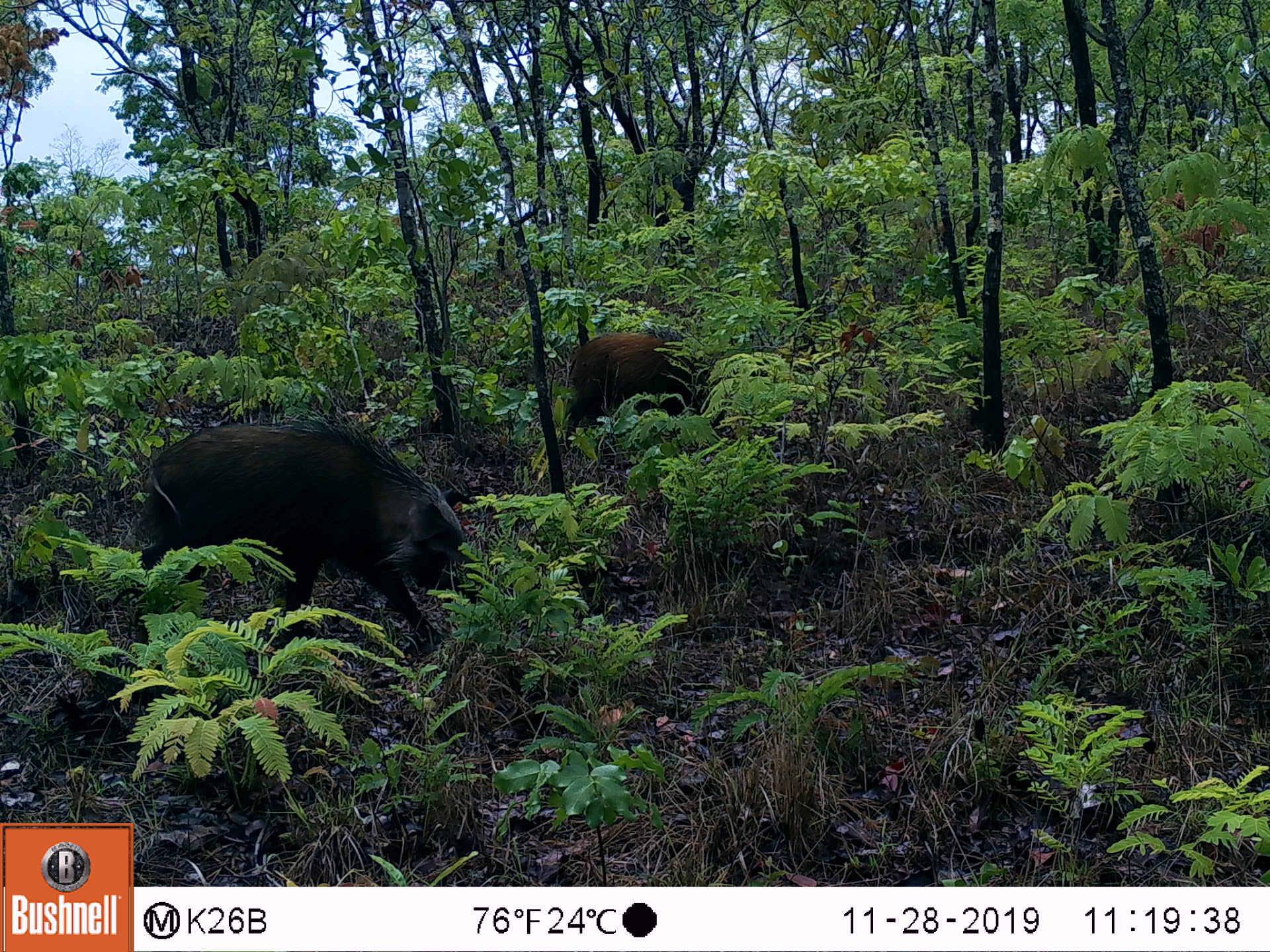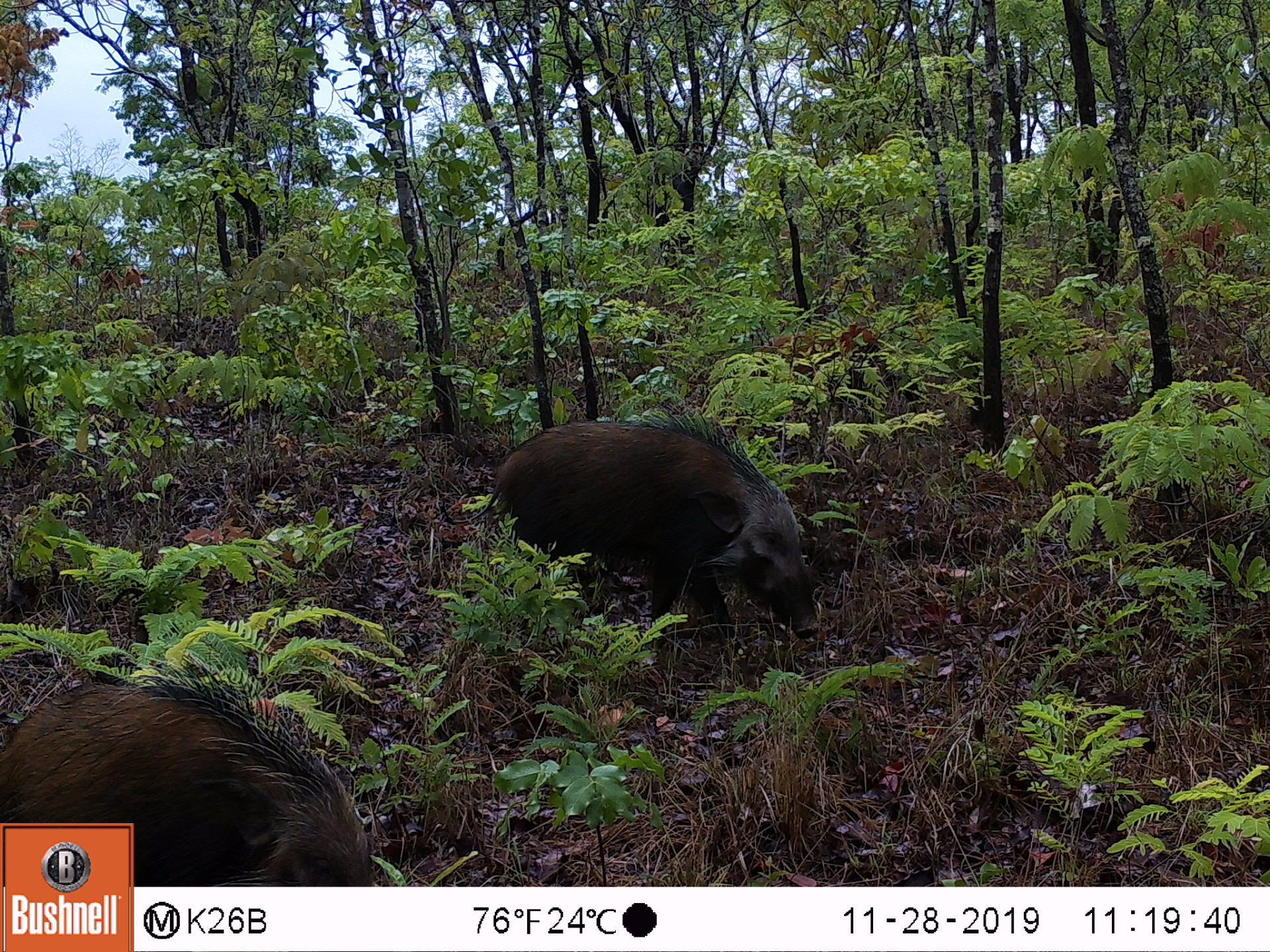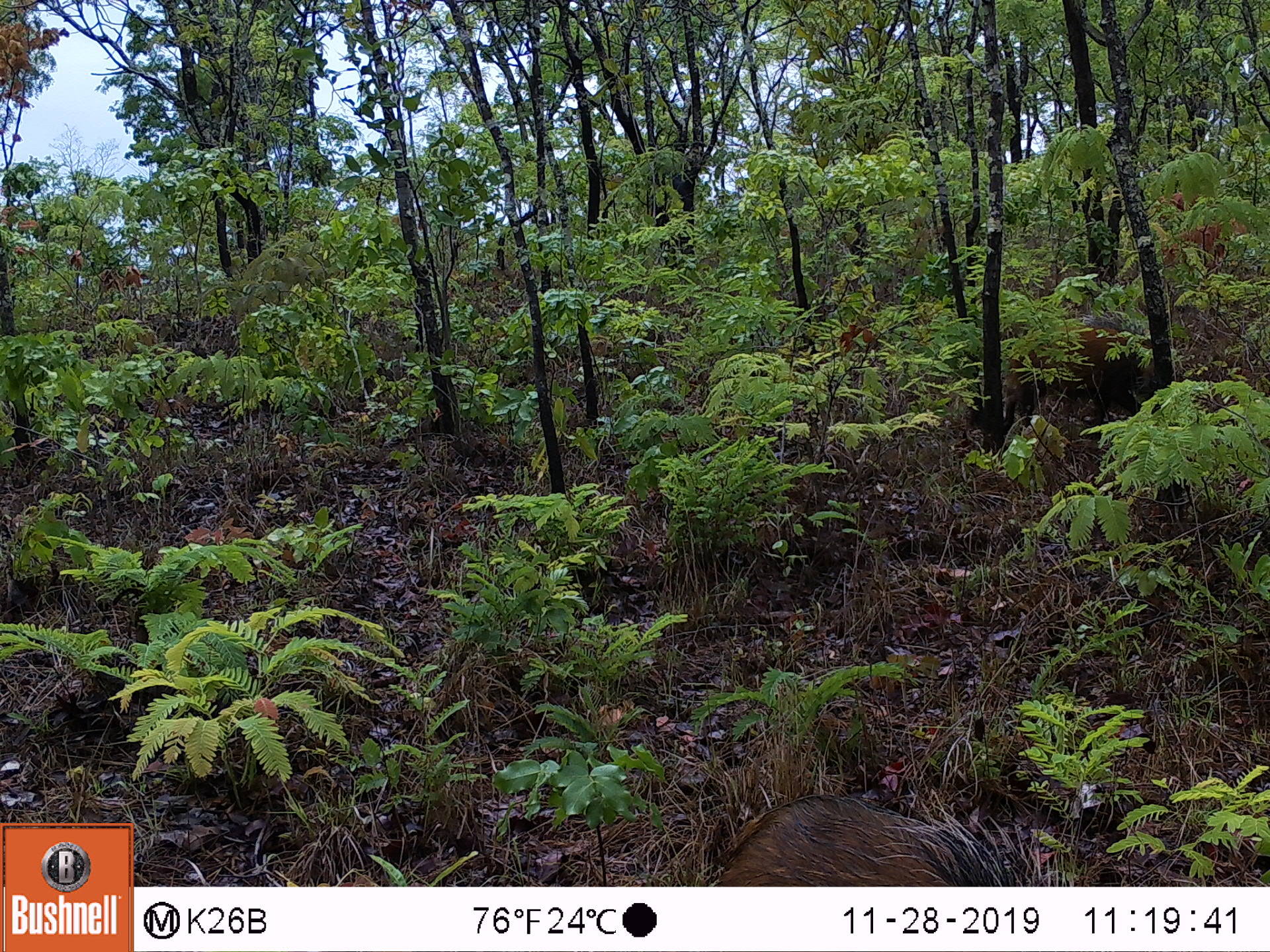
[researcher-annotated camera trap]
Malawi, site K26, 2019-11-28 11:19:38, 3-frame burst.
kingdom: Animalia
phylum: Chordata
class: Mammalia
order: Artiodactyla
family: Suidae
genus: Potamochoerus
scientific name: Potamochoerus larvatus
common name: bushpig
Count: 2.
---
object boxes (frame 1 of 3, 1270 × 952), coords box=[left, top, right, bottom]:
bushpig: box=[117, 409, 483, 652]; box=[557, 327, 739, 459]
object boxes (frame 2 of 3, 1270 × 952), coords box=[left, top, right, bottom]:
bushpig: box=[430, 400, 828, 643]; box=[134, 652, 377, 885]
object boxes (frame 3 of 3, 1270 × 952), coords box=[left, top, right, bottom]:
bushpig: box=[696, 779, 1092, 885]; box=[997, 306, 1174, 432]